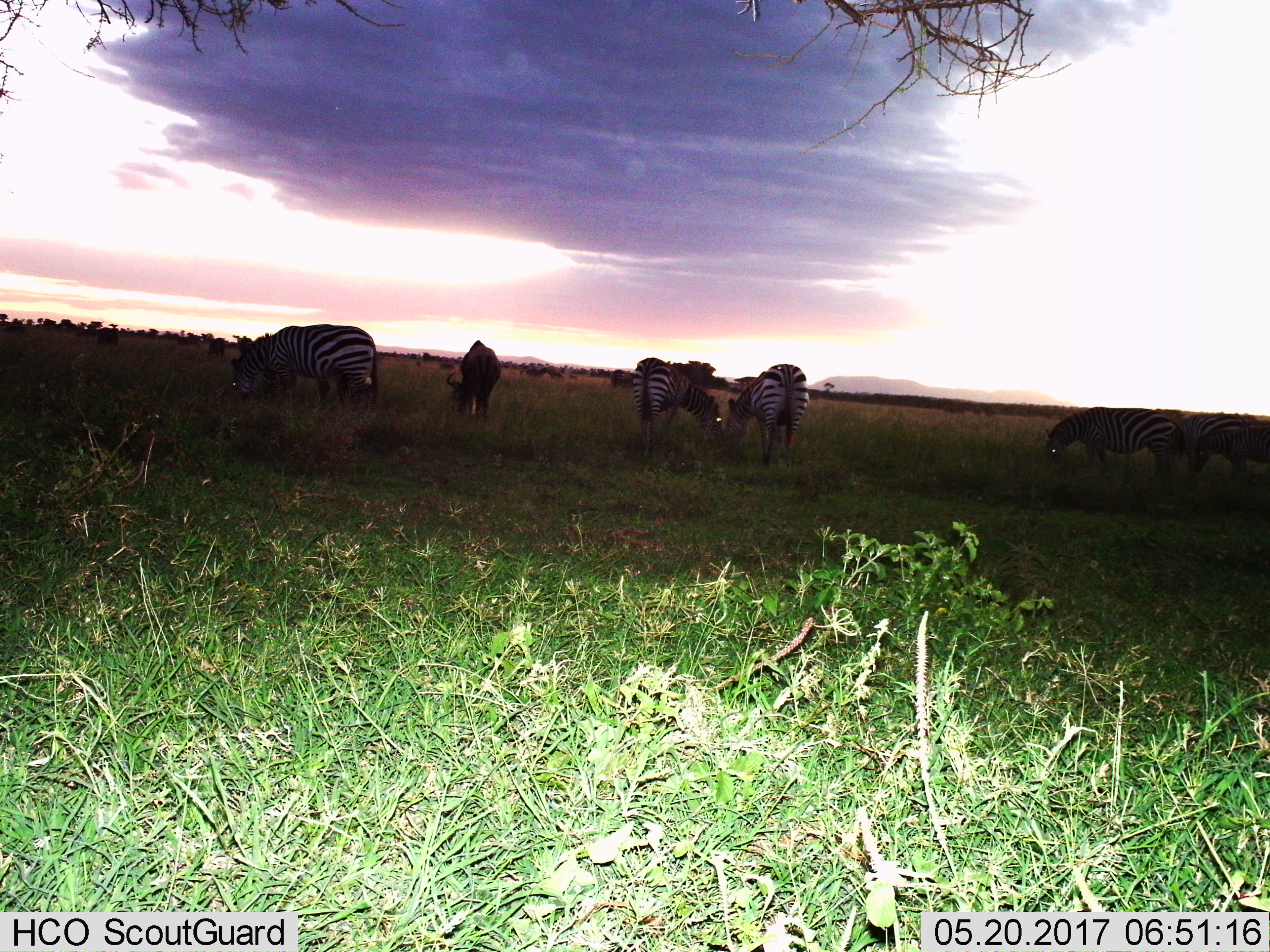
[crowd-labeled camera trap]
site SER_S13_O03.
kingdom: Animalia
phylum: Chordata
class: Mammalia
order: Artiodactyla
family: Bovidae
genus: Connochaetes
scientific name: Connochaetes taurinus taurinus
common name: blue wildebeest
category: wildebeestblue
Wildebeestblue (blue wildebeest) (Connochaetes taurinus taurinus), count 1. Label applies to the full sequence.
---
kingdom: Animalia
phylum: Chordata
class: Mammalia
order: Perissodactyla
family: Equidae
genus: Equus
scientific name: Equus quagga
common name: plains zebra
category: zebraplains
Zebraplains (plains zebra) (Equus quagga), count 6. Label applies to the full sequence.